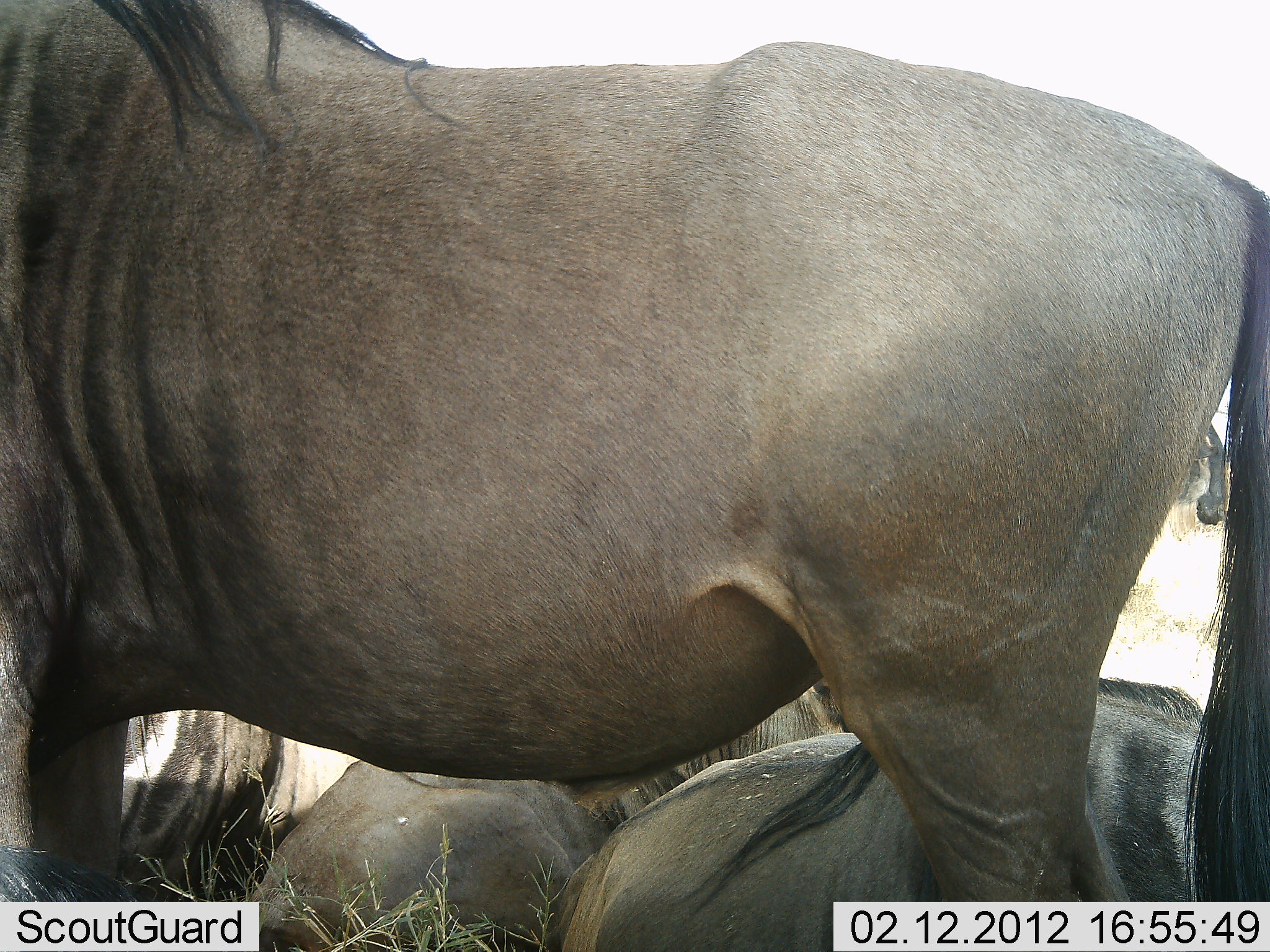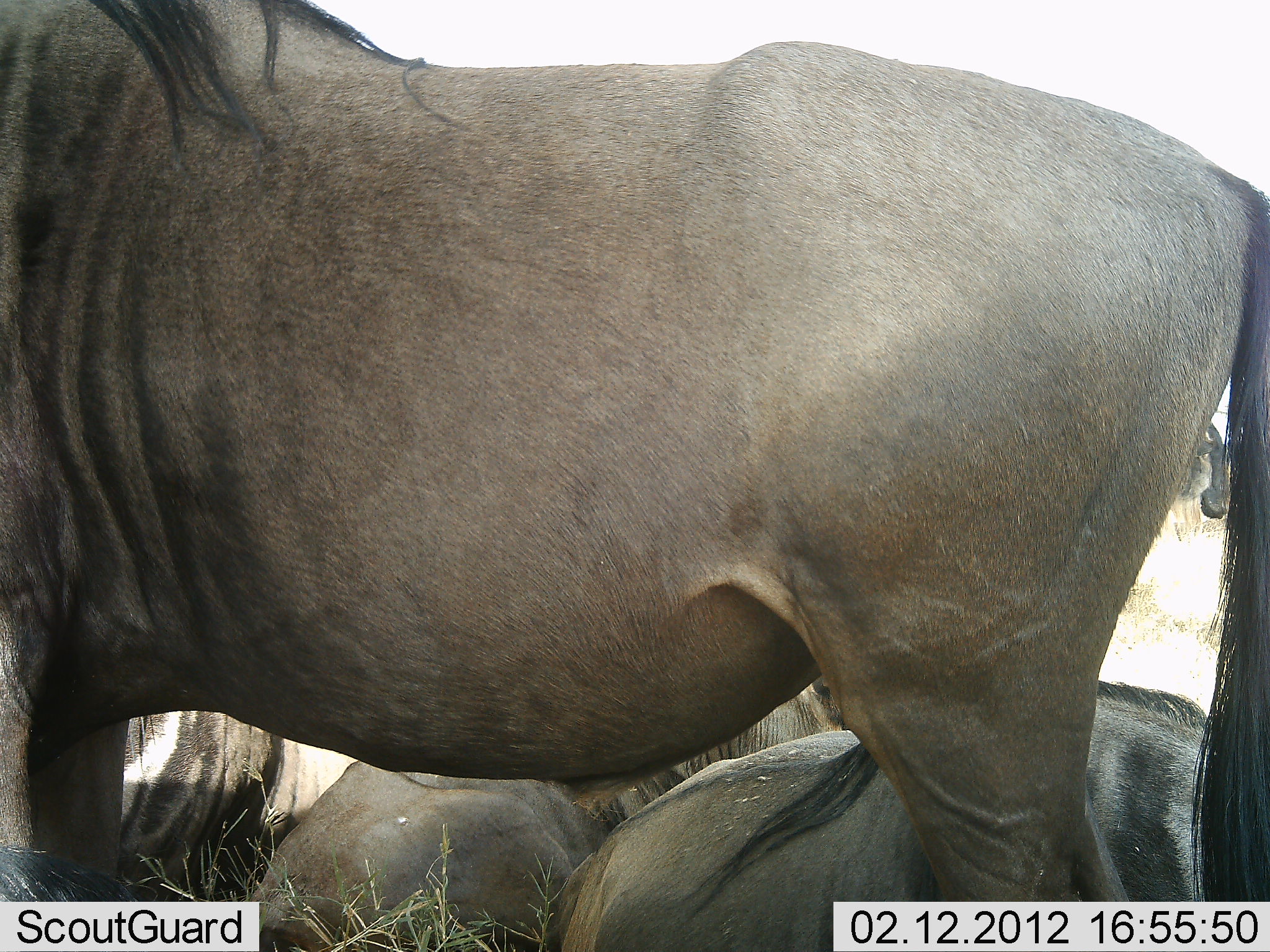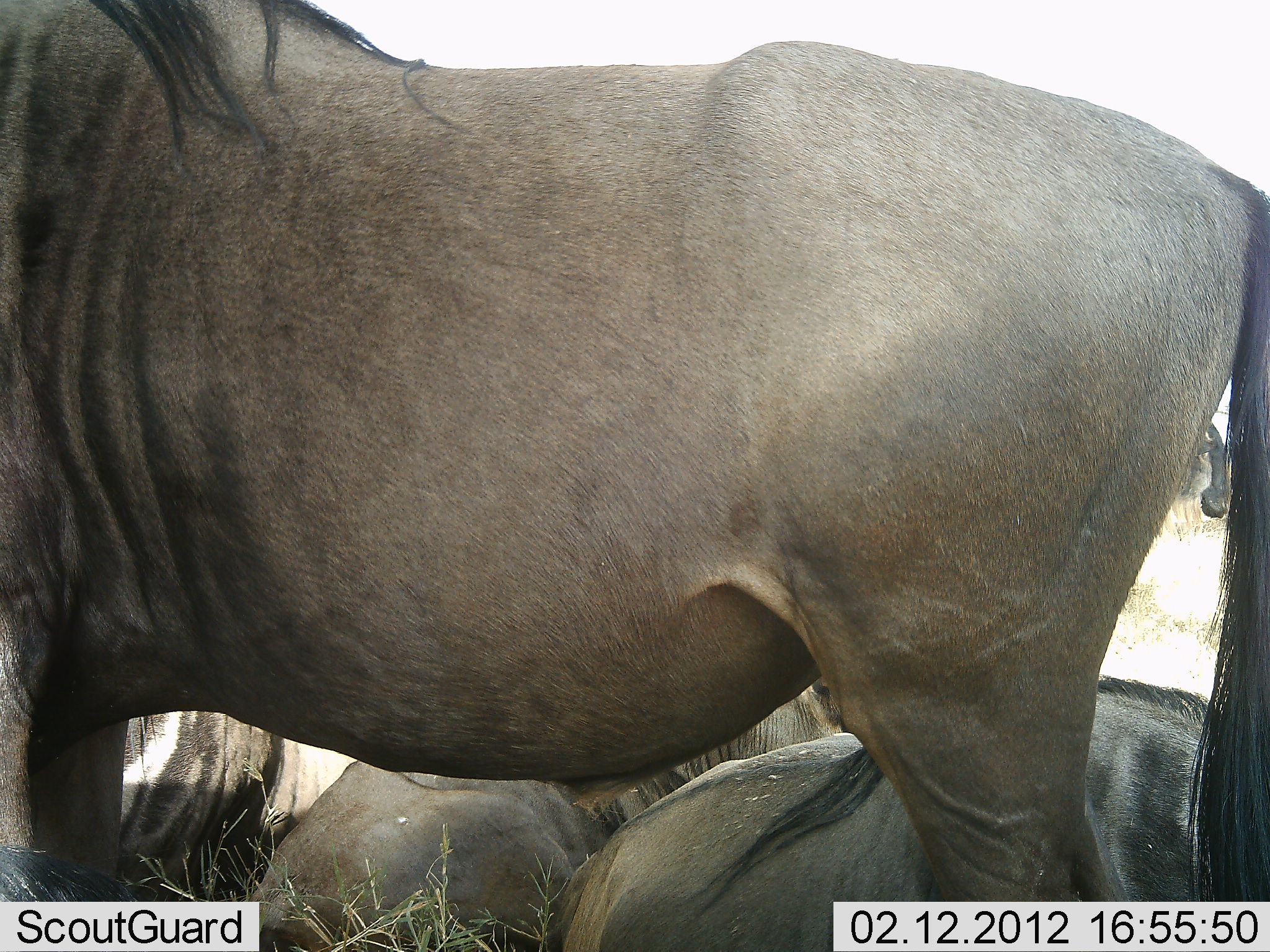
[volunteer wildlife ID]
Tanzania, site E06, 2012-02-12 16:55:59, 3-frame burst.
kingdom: Animalia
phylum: Chordata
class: Mammalia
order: Artiodactyla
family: Bovidae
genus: Connochaetes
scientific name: Connochaetes taurinus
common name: blue wildebeest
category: wildebeest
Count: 4.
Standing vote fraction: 71%.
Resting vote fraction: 83%.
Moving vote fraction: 0%.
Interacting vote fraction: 0%.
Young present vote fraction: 0%.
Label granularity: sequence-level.